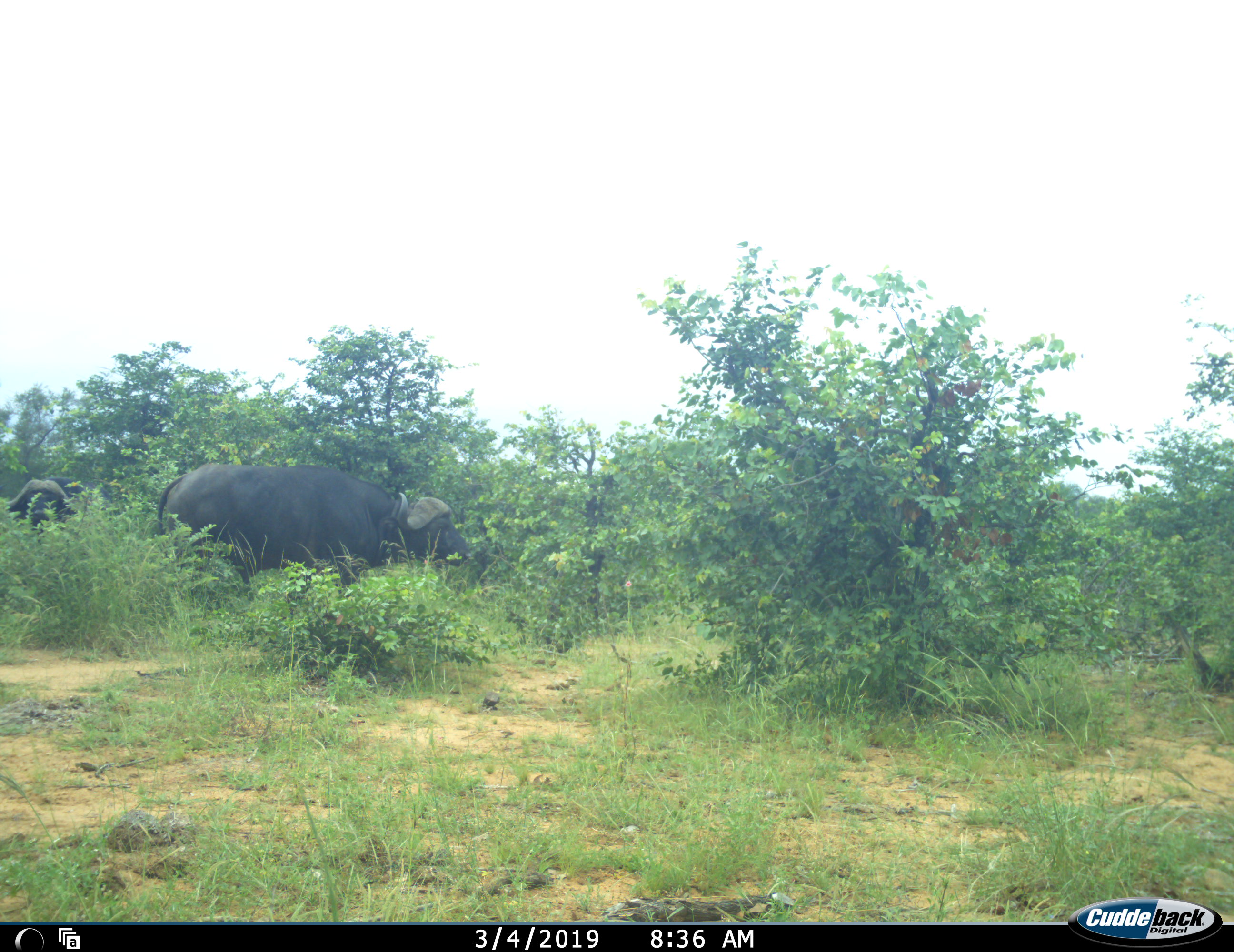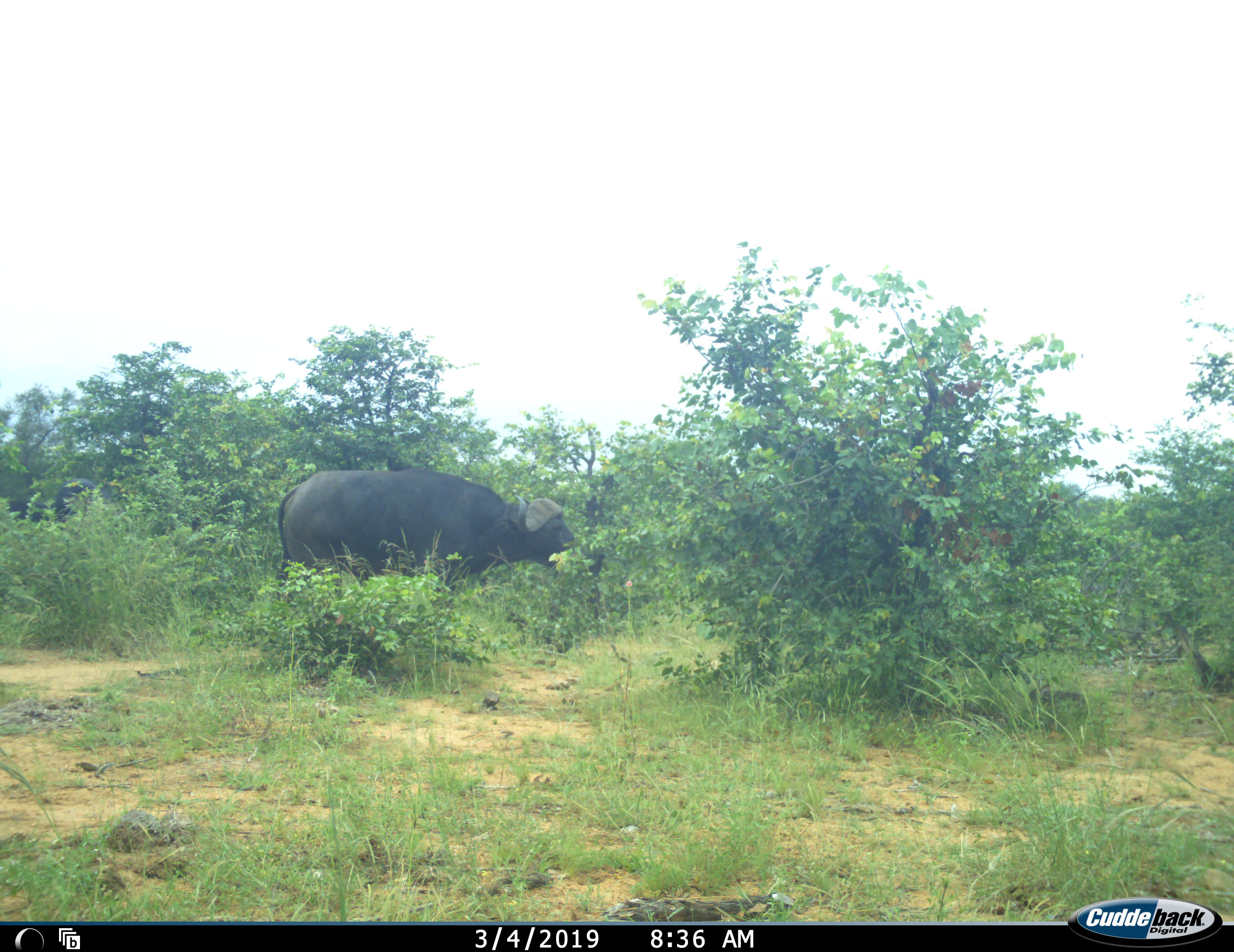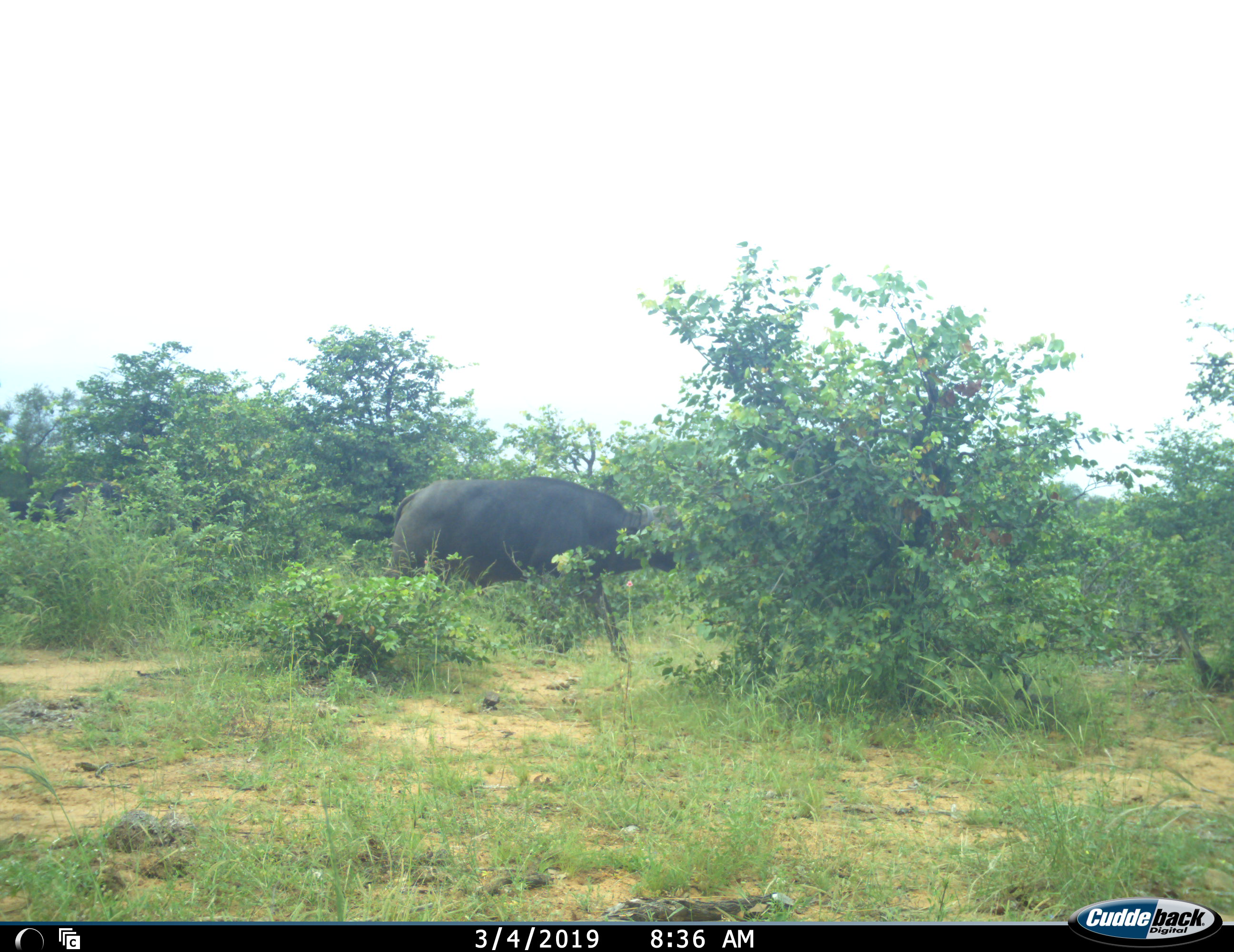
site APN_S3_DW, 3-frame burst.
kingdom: Animalia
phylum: Chordata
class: Mammalia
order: Artiodactyla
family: Bovidae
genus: Syncerus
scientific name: Syncerus caffer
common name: african buffalo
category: buffalo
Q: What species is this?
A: Buffalo (african buffalo) (Syncerus caffer).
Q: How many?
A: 2.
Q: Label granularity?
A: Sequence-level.